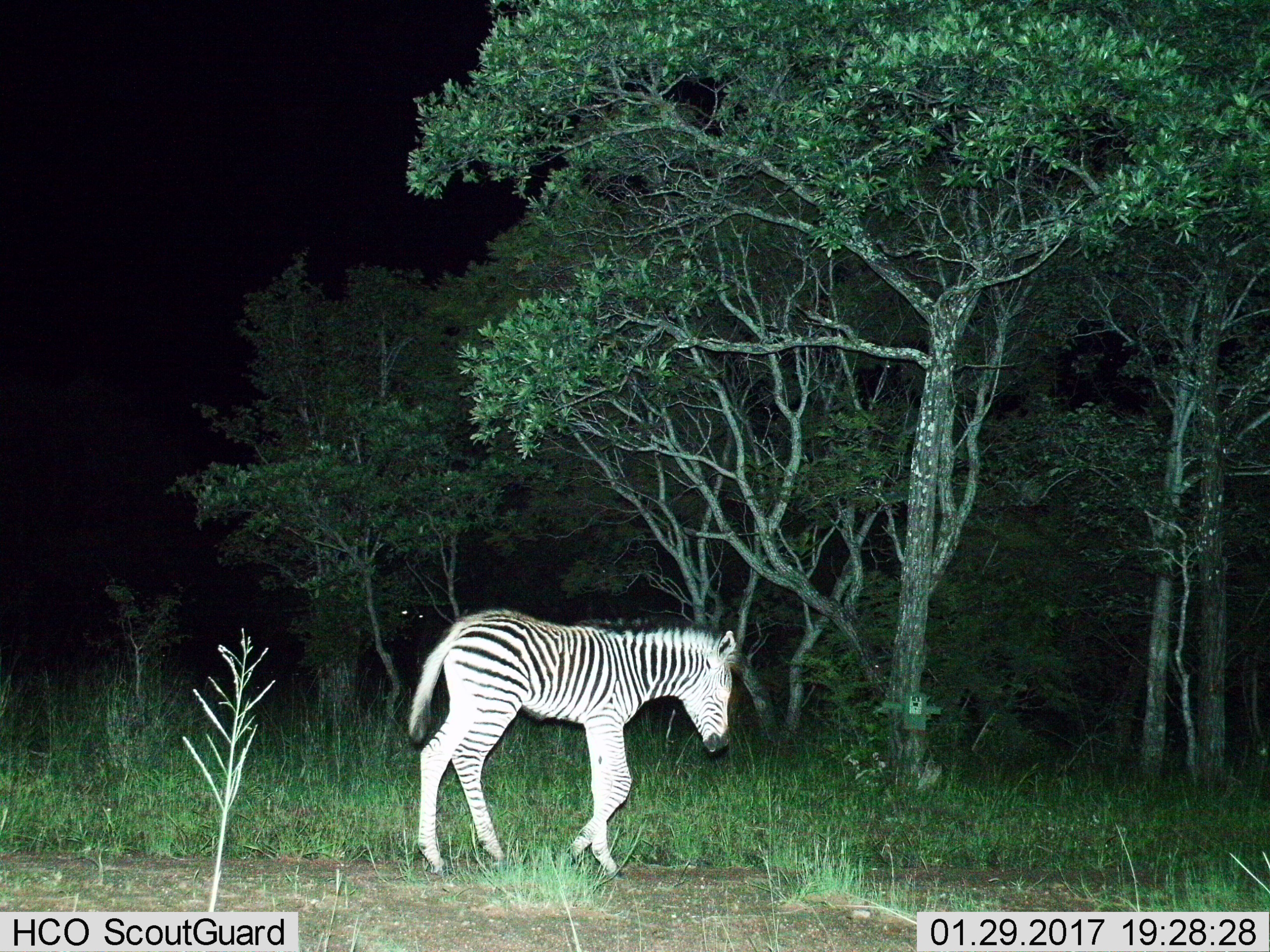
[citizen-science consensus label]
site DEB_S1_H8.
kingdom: Animalia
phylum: Chordata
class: Mammalia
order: Perissodactyla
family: Equidae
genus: Equus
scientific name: Equus quagga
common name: plains zebra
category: zebraplains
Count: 1.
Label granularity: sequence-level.